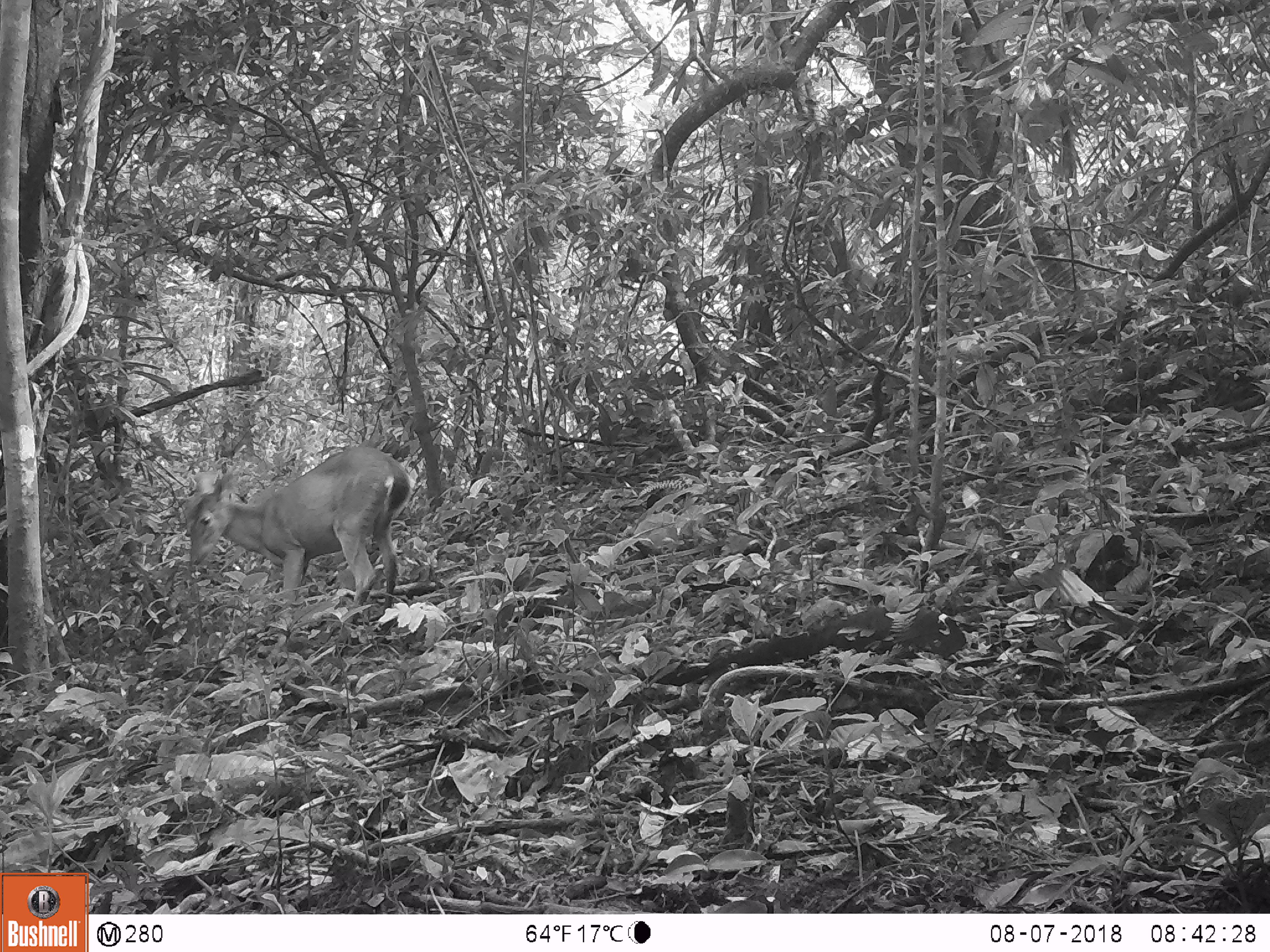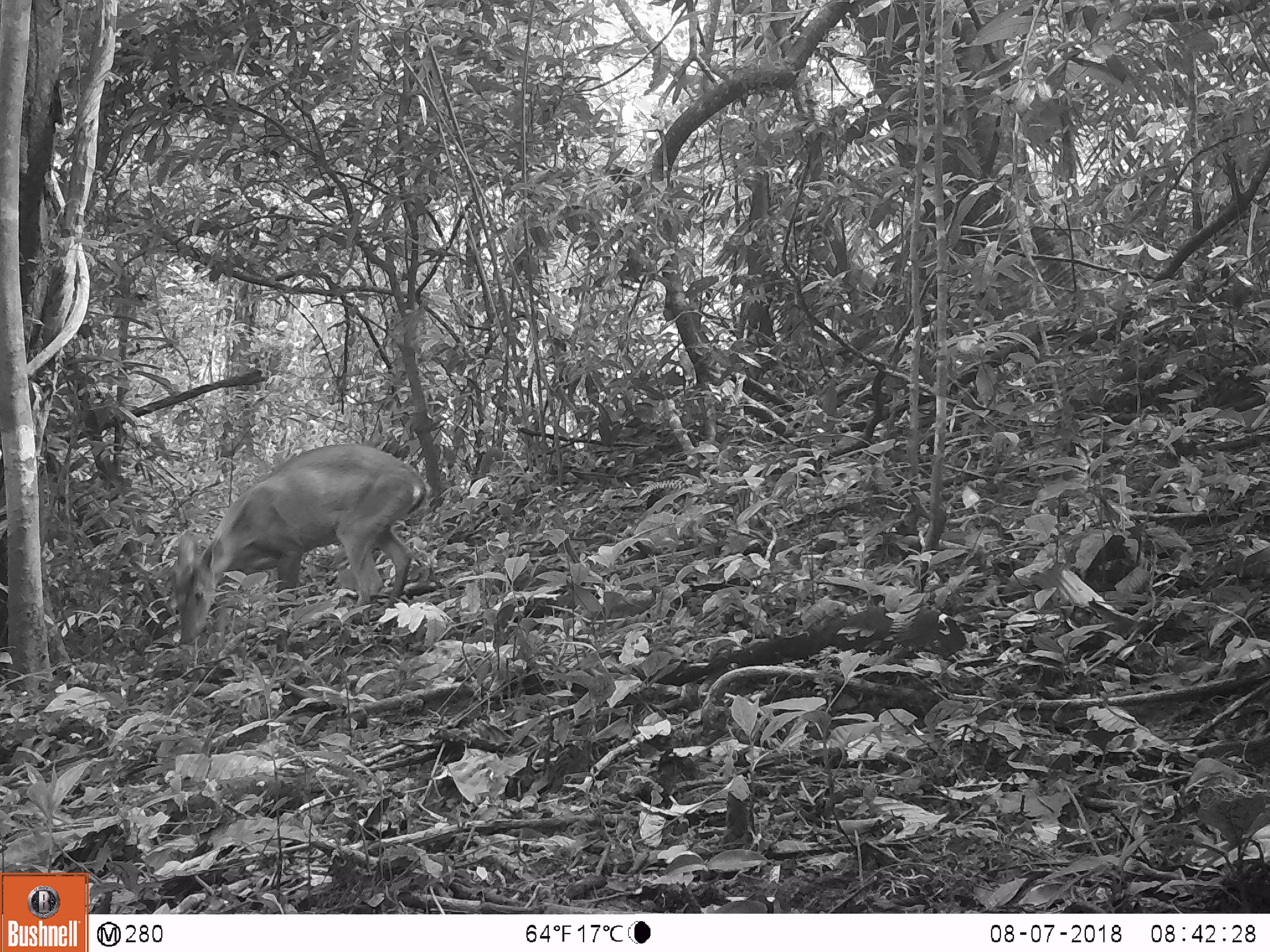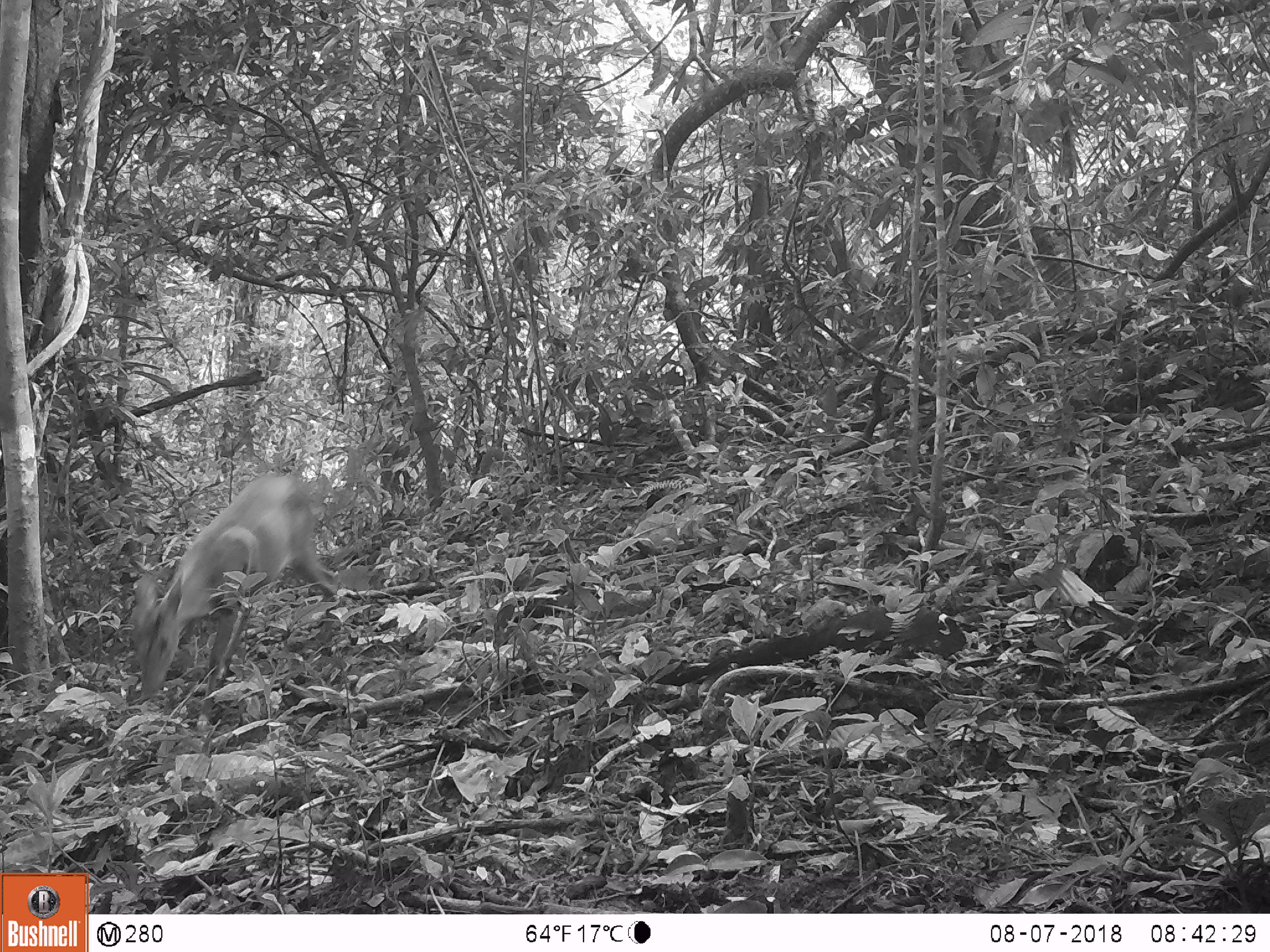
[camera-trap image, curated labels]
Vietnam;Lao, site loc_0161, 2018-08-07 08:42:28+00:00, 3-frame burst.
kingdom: Animalia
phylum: Chordata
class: Mammalia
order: Artiodactyla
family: Cervidae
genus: Muntiacus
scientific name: Muntiacus vuquangensis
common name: large-antlered muntjac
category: large antlered muntjac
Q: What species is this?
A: Large antlered muntjac (large-antlered muntjac) (Muntiacus vuquangensis).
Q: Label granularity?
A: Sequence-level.